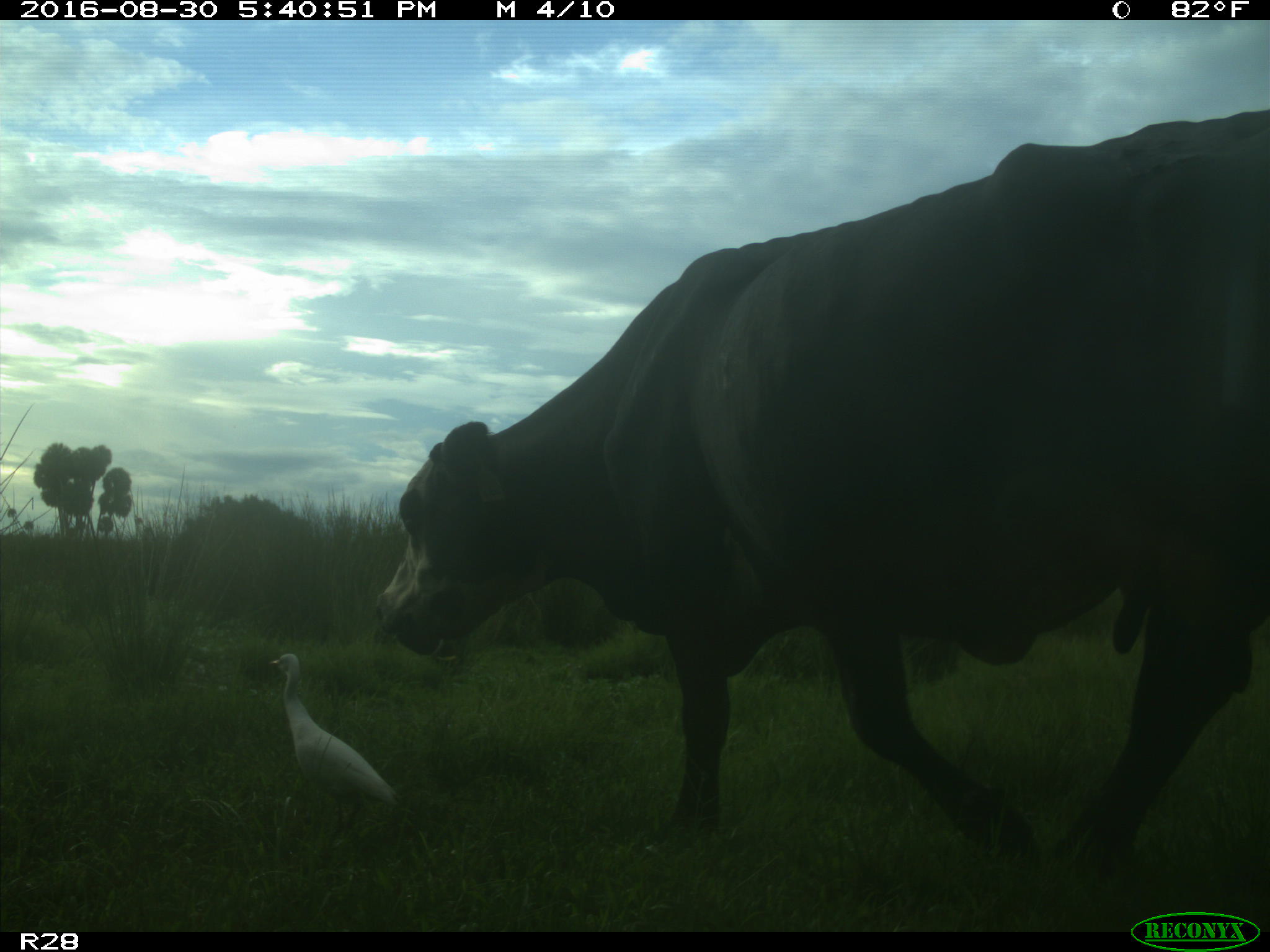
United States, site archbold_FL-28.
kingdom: Animalia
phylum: Chordata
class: Mammalia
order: Artiodactyla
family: Bovidae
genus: Bos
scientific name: Bos taurus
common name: domestic cow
Bos taurus (domestic cow).